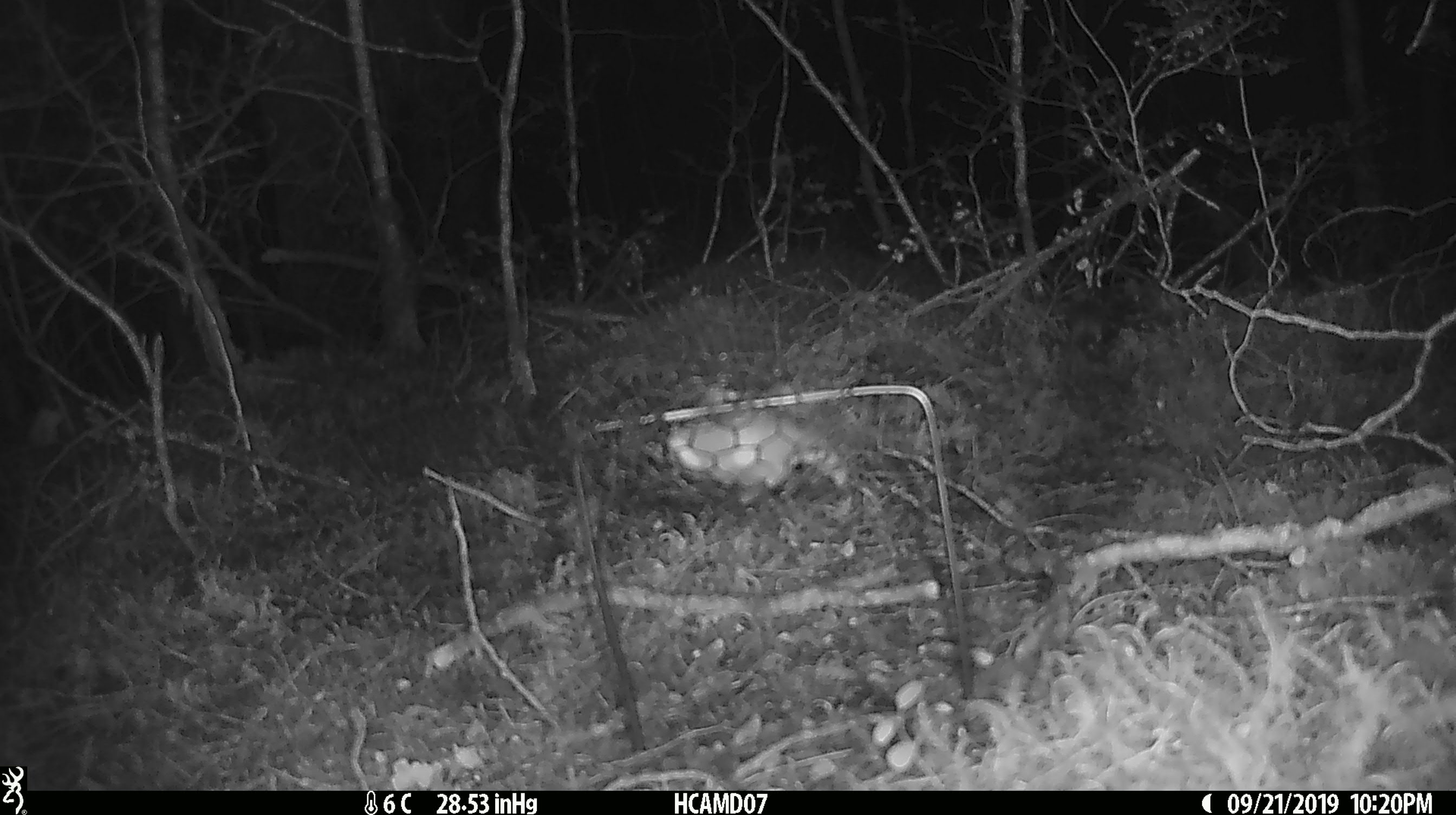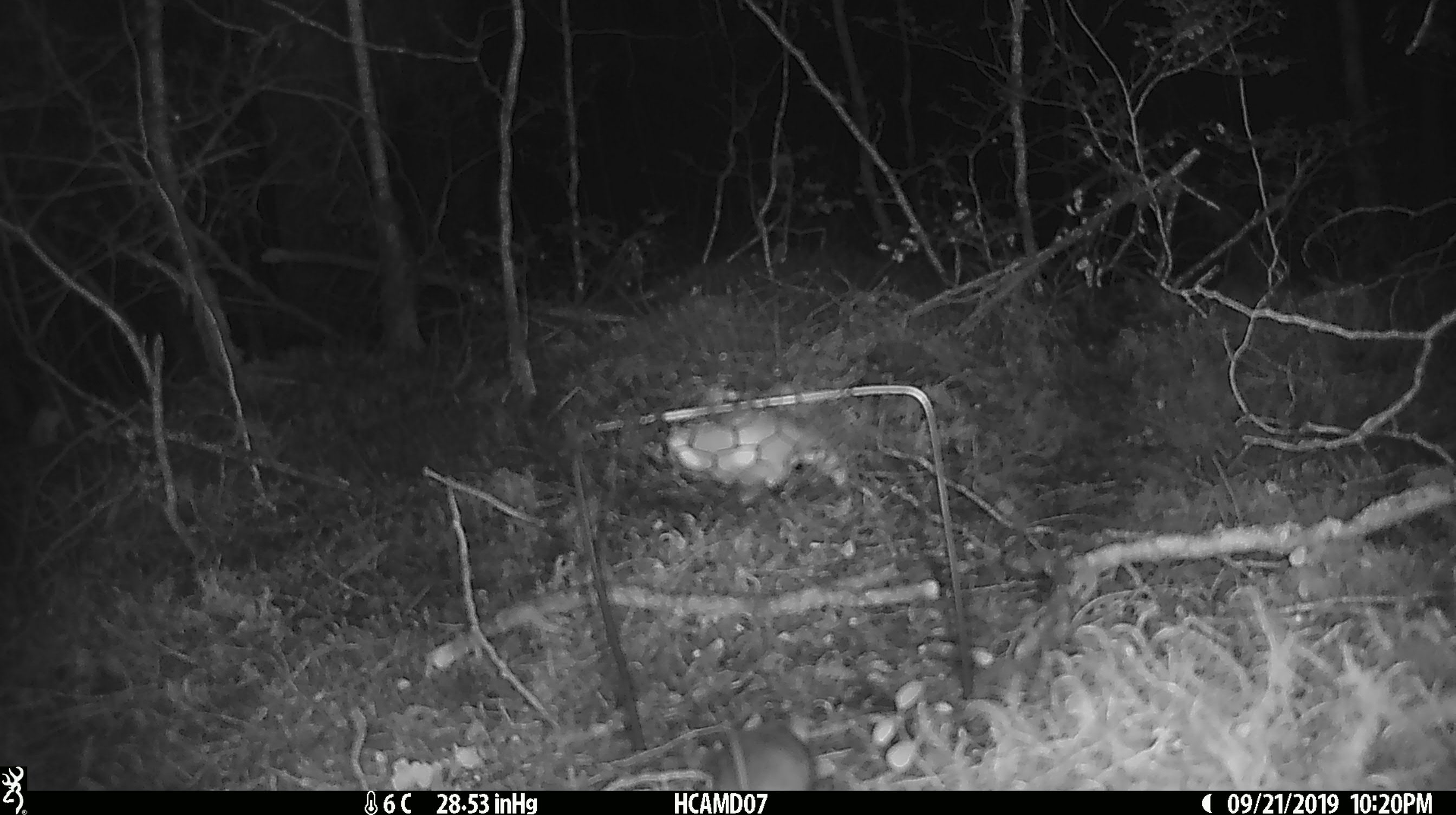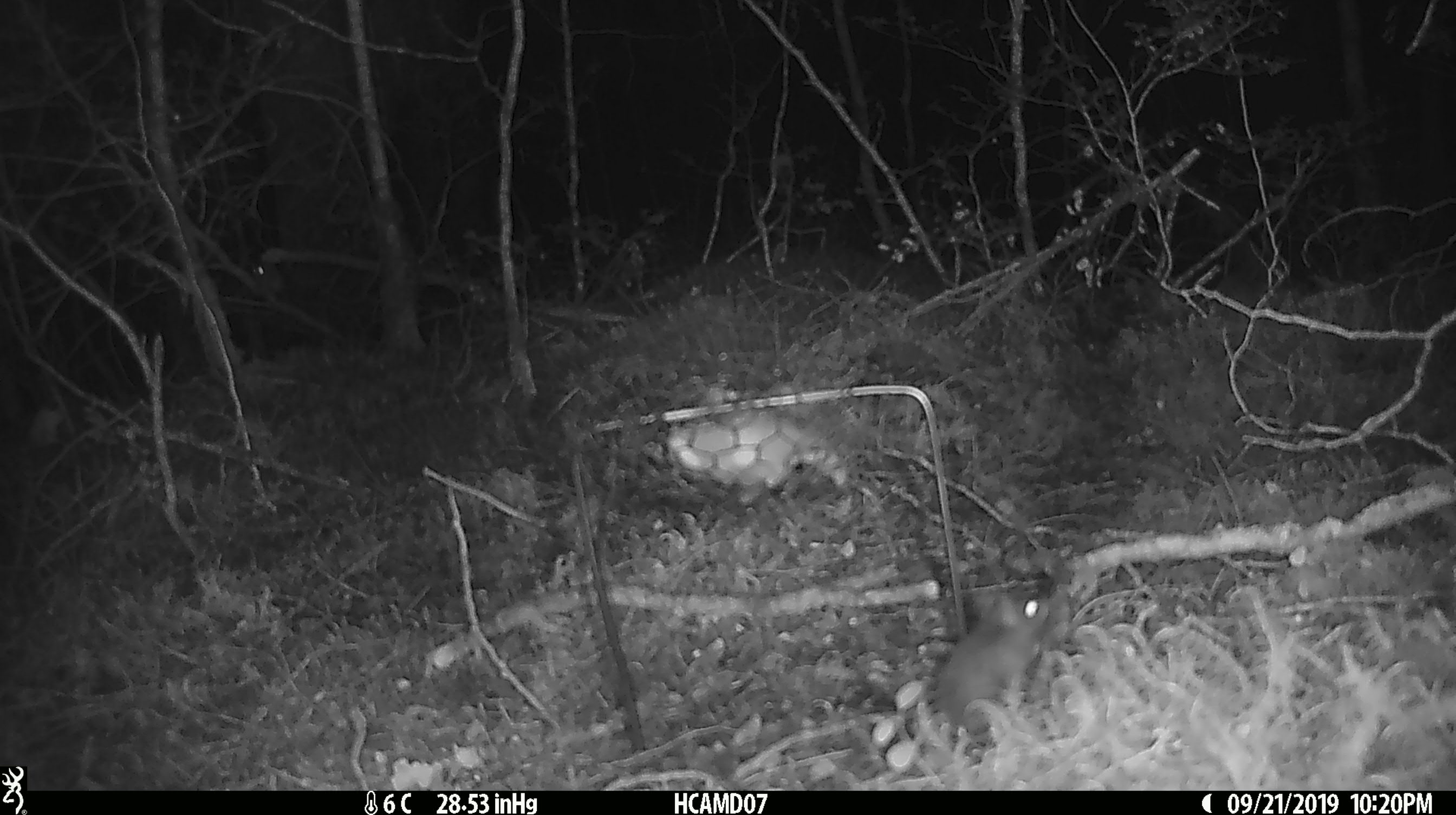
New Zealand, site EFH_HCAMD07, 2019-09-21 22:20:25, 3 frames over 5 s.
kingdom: Animalia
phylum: Chordata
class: Mammalia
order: Rodentia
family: Muridae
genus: Mus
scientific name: Mus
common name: mouse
Mouse (Mus).